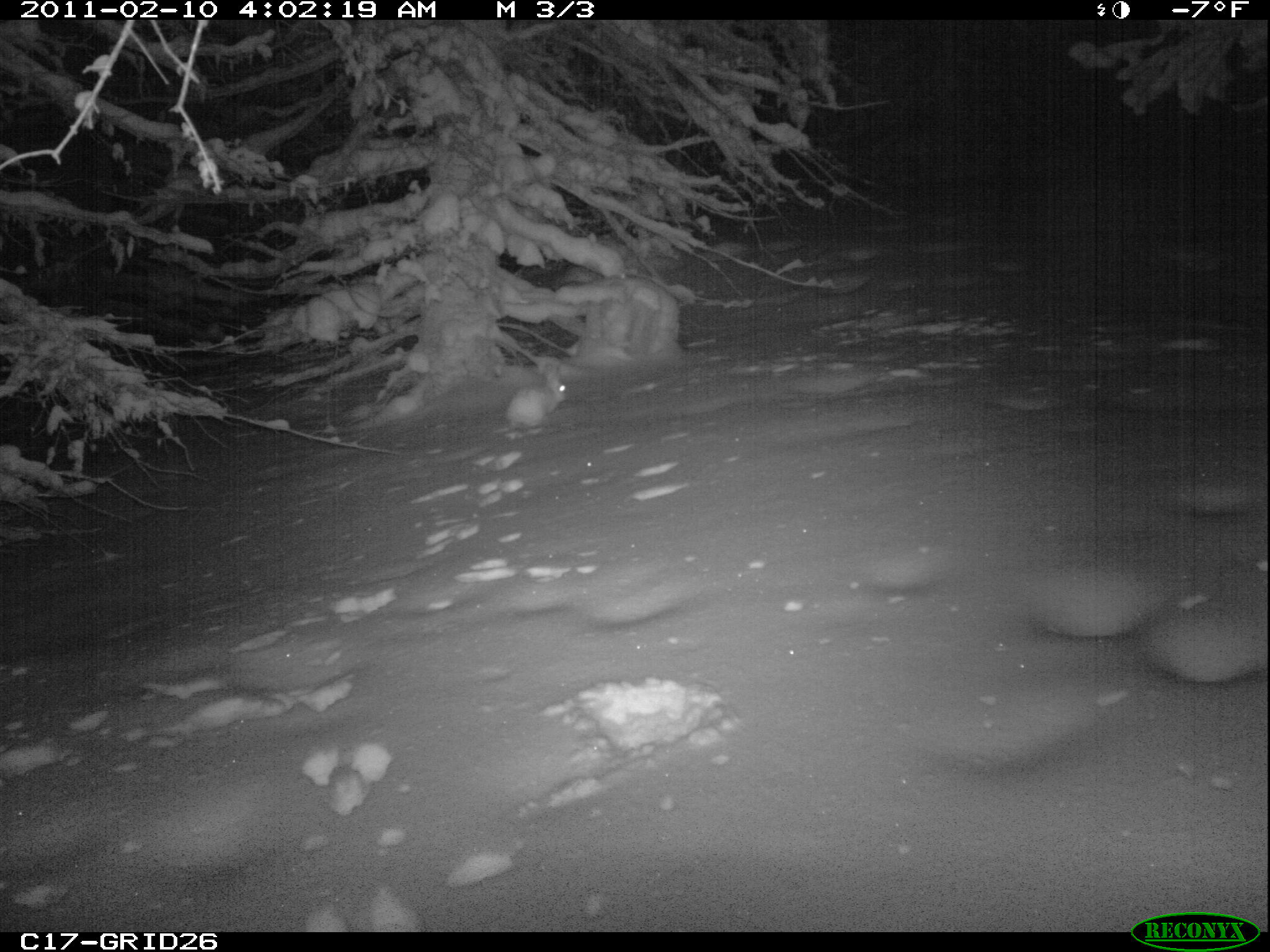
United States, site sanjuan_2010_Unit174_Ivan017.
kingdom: Animalia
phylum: Chordata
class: Mammalia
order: Lagomorpha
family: Leporidae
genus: Lepus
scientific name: Lepus americanus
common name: snowshoe hare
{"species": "Lepus americanus (snowshoe hare)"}